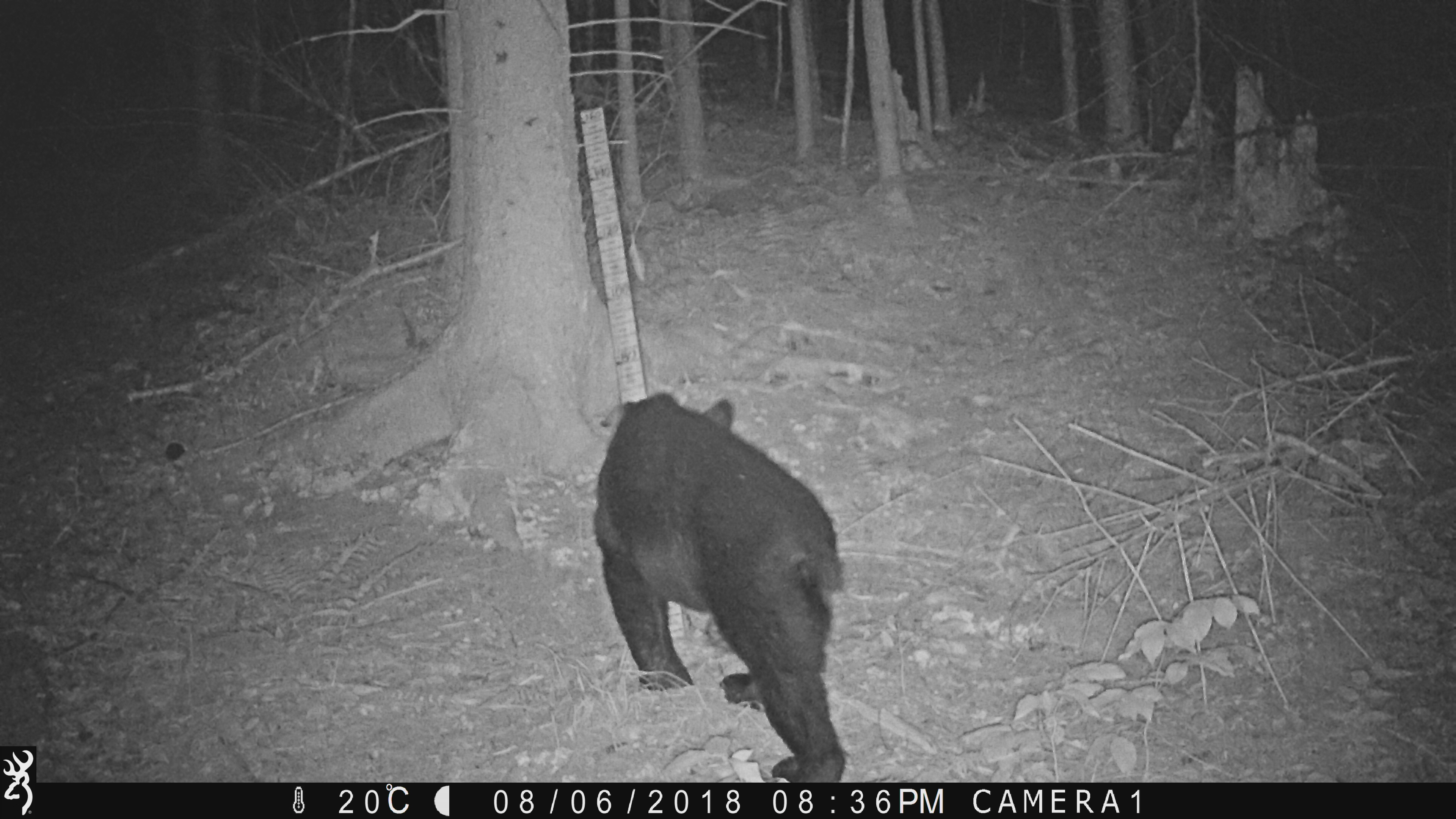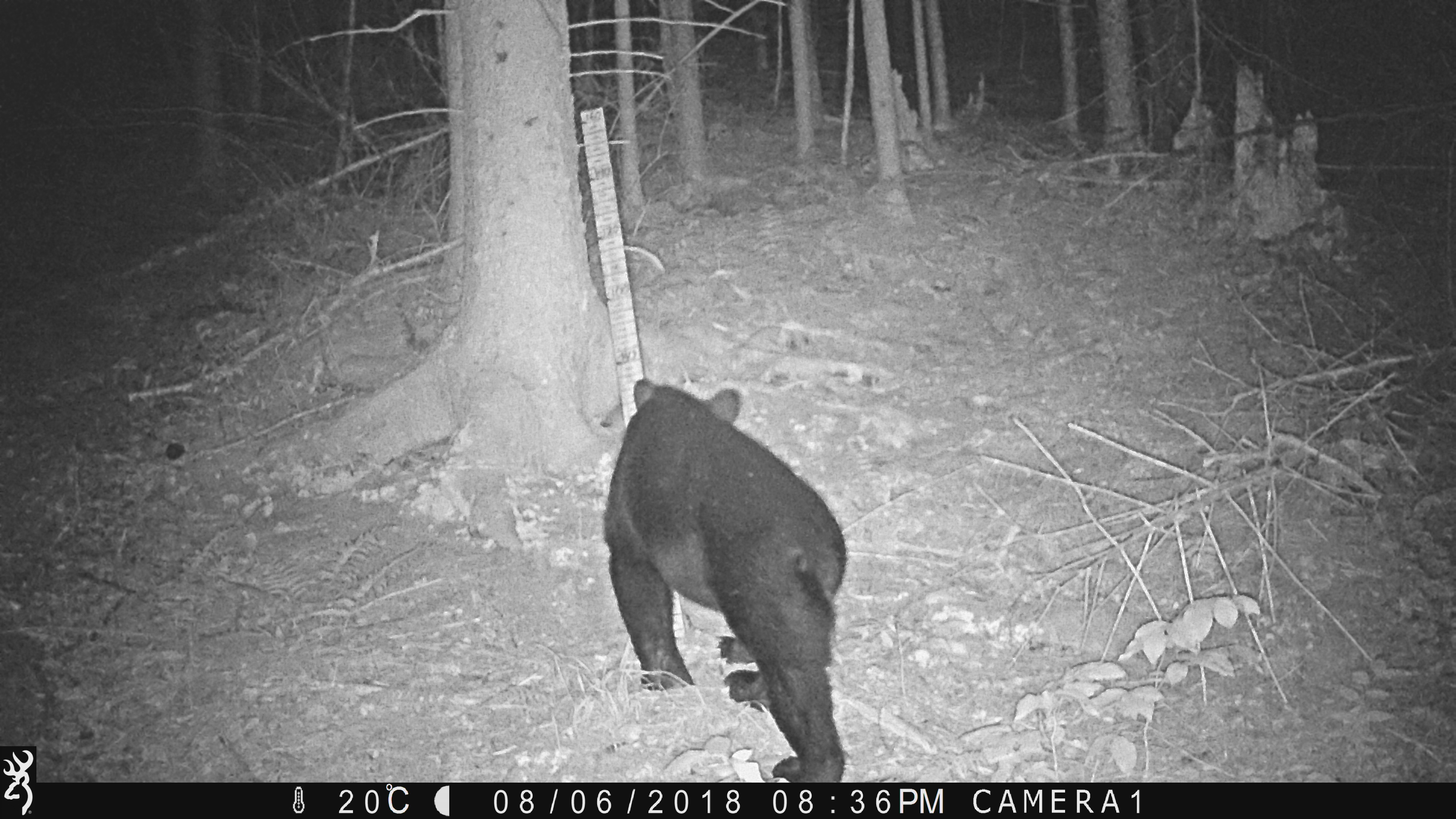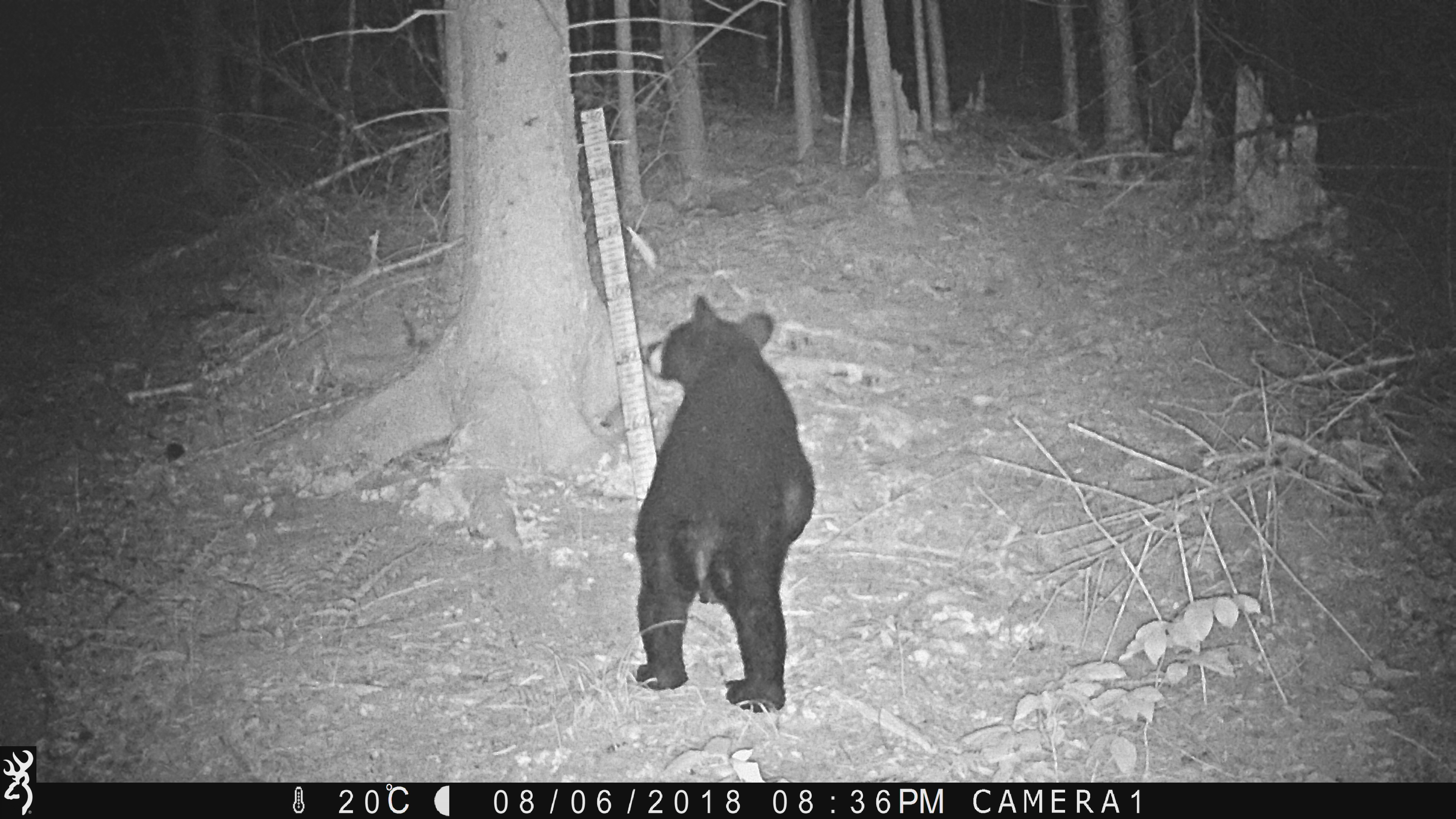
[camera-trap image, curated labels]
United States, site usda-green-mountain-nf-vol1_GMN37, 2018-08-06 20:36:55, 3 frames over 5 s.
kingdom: Animalia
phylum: Chordata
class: Mammalia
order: Carnivora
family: Ursidae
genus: Ursus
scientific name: Ursus americanus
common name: black bear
Black bear (Ursus americanus).